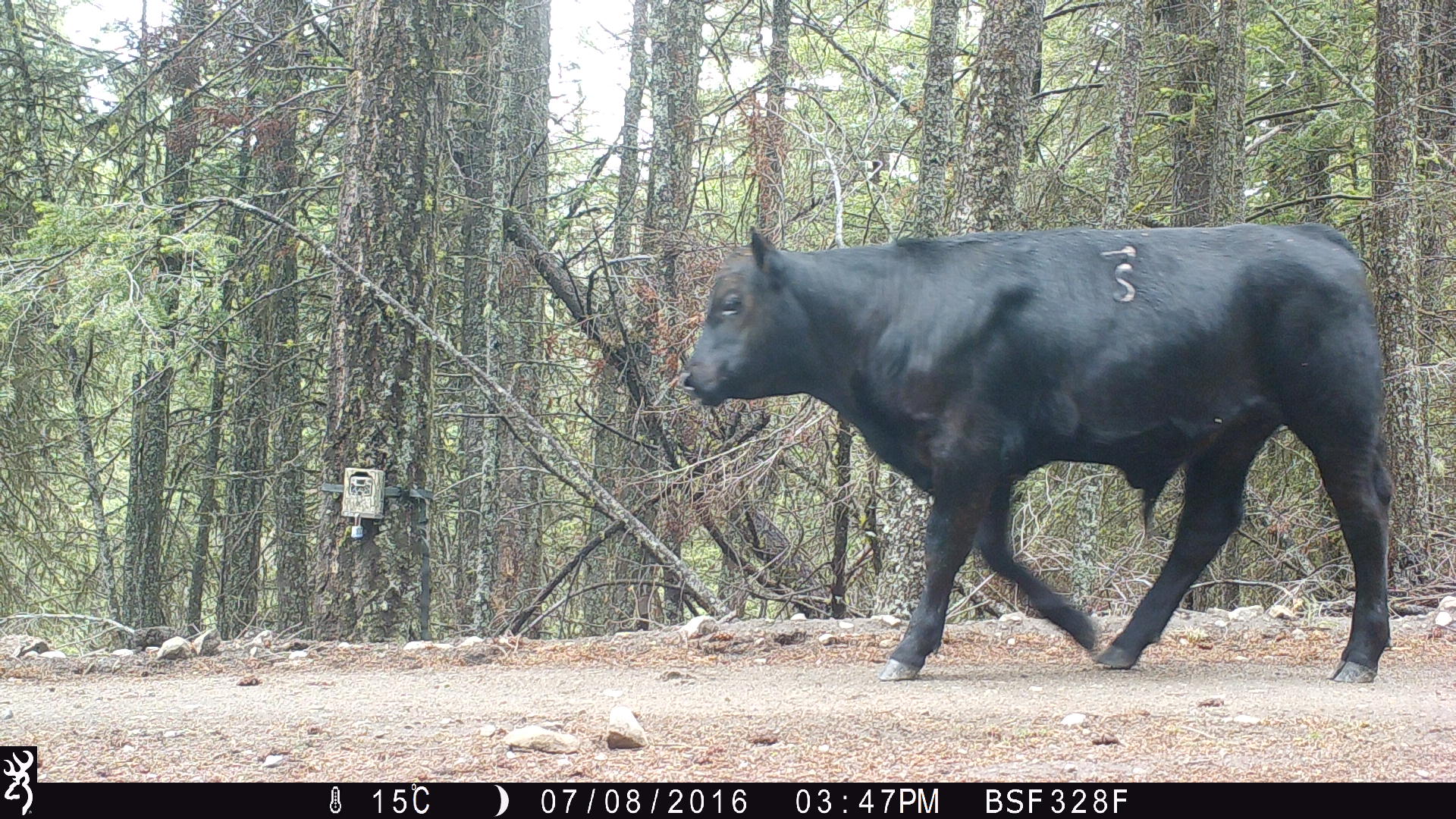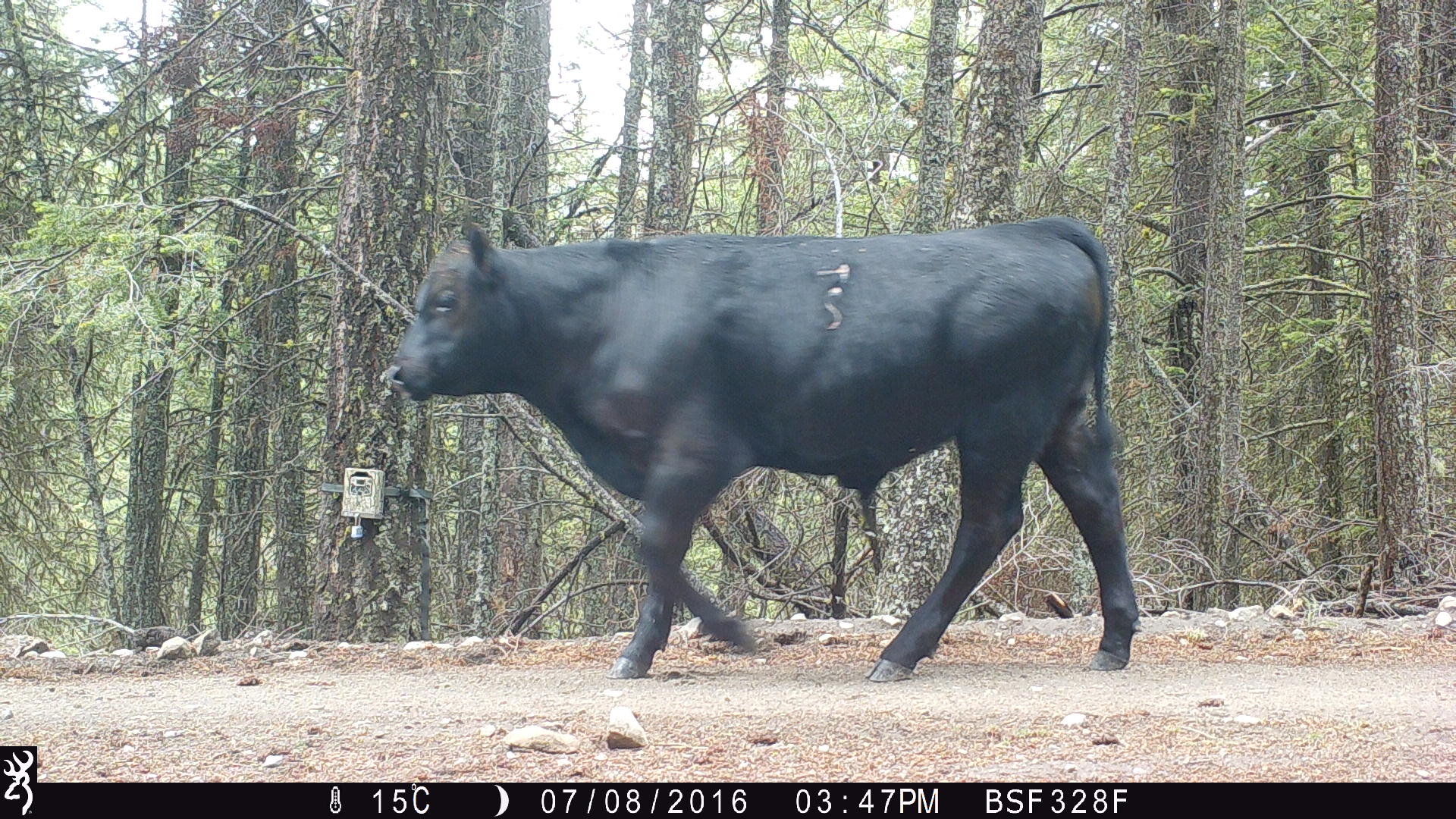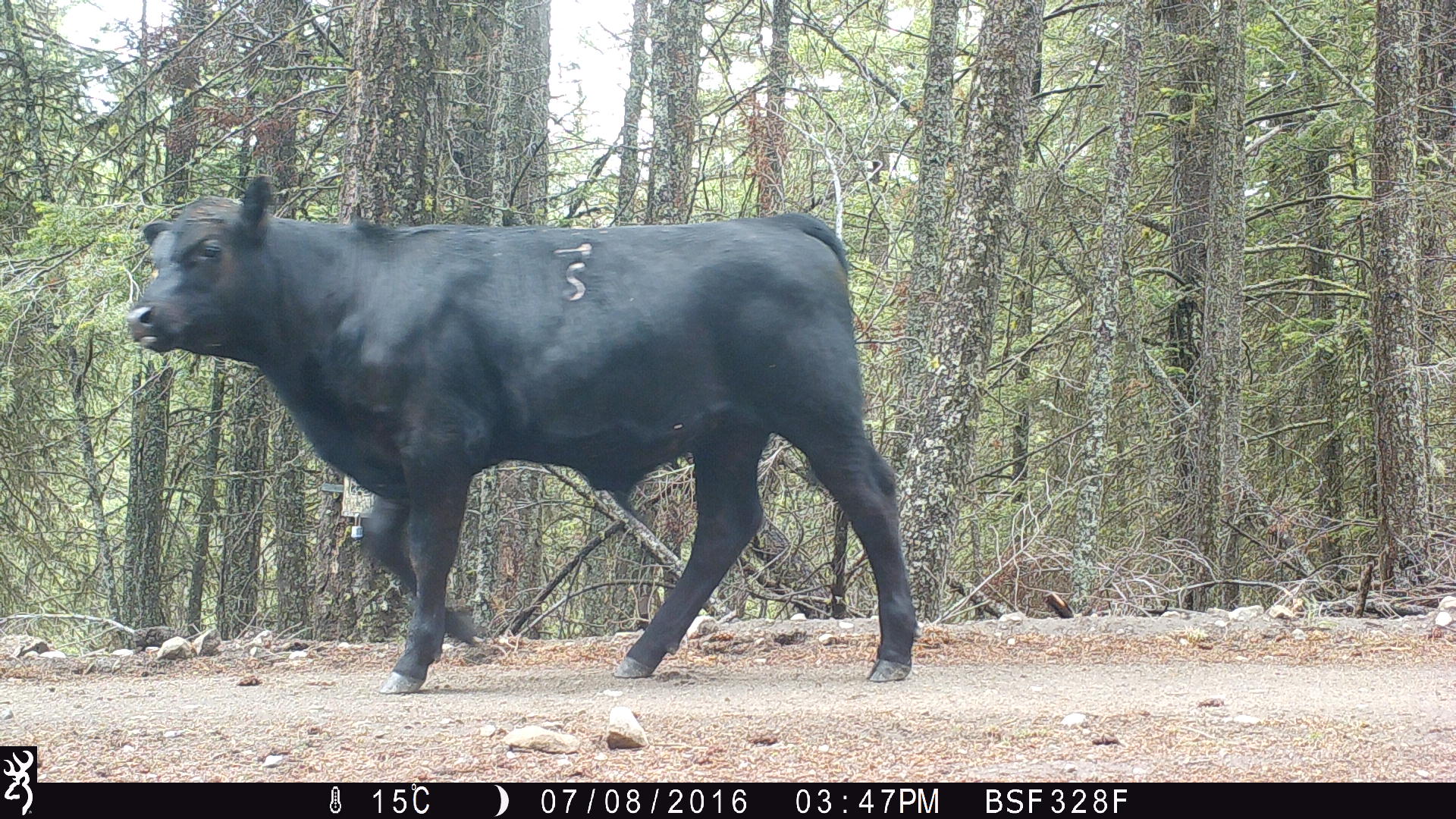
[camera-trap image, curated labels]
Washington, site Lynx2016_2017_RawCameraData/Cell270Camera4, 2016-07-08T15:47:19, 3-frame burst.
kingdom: Animalia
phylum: Chordata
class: Mammalia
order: Artiodactyla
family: Bovidae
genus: Bos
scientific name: Bos taurus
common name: domestic cattle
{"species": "domestic cattle (Bos taurus)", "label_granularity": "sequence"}